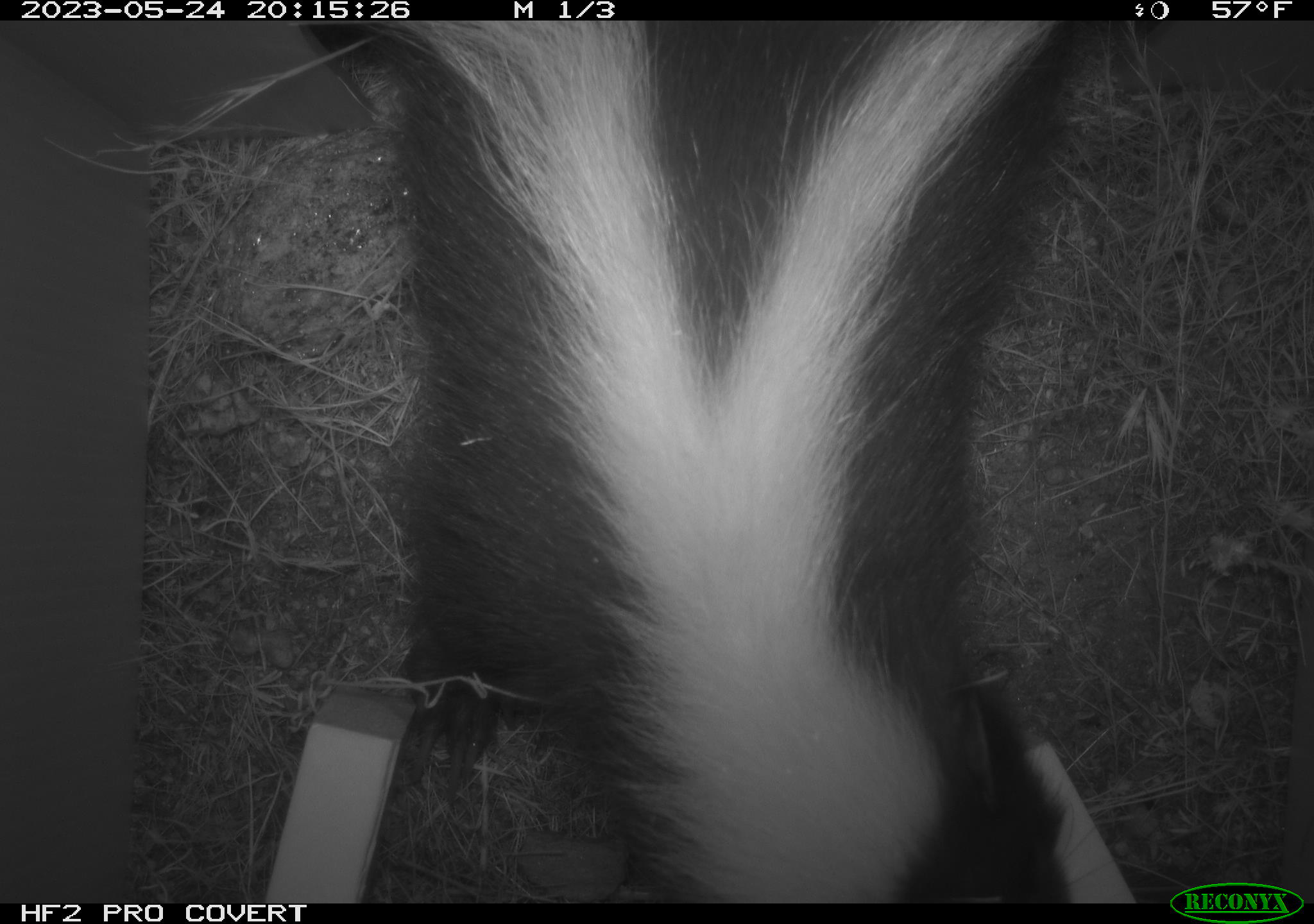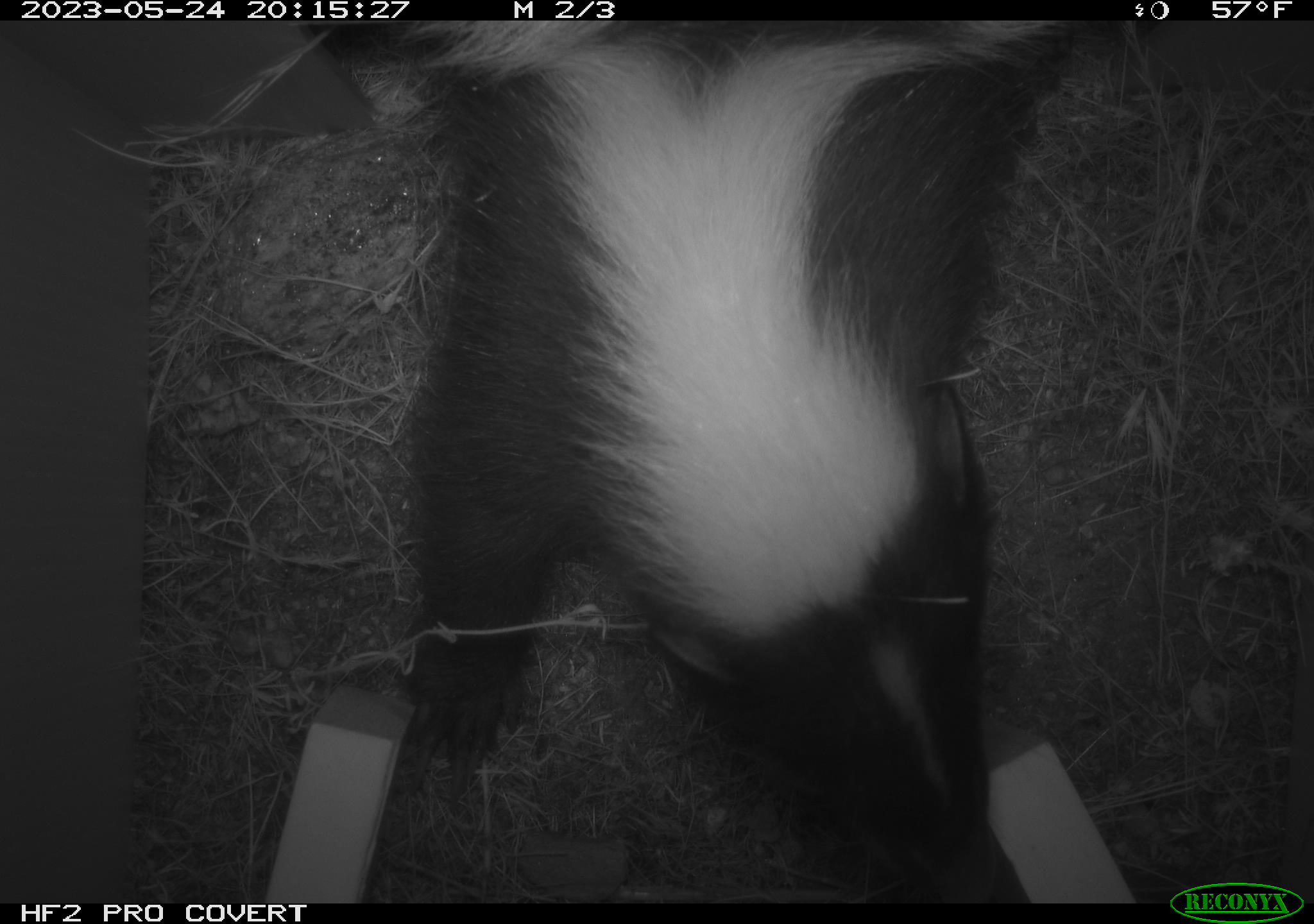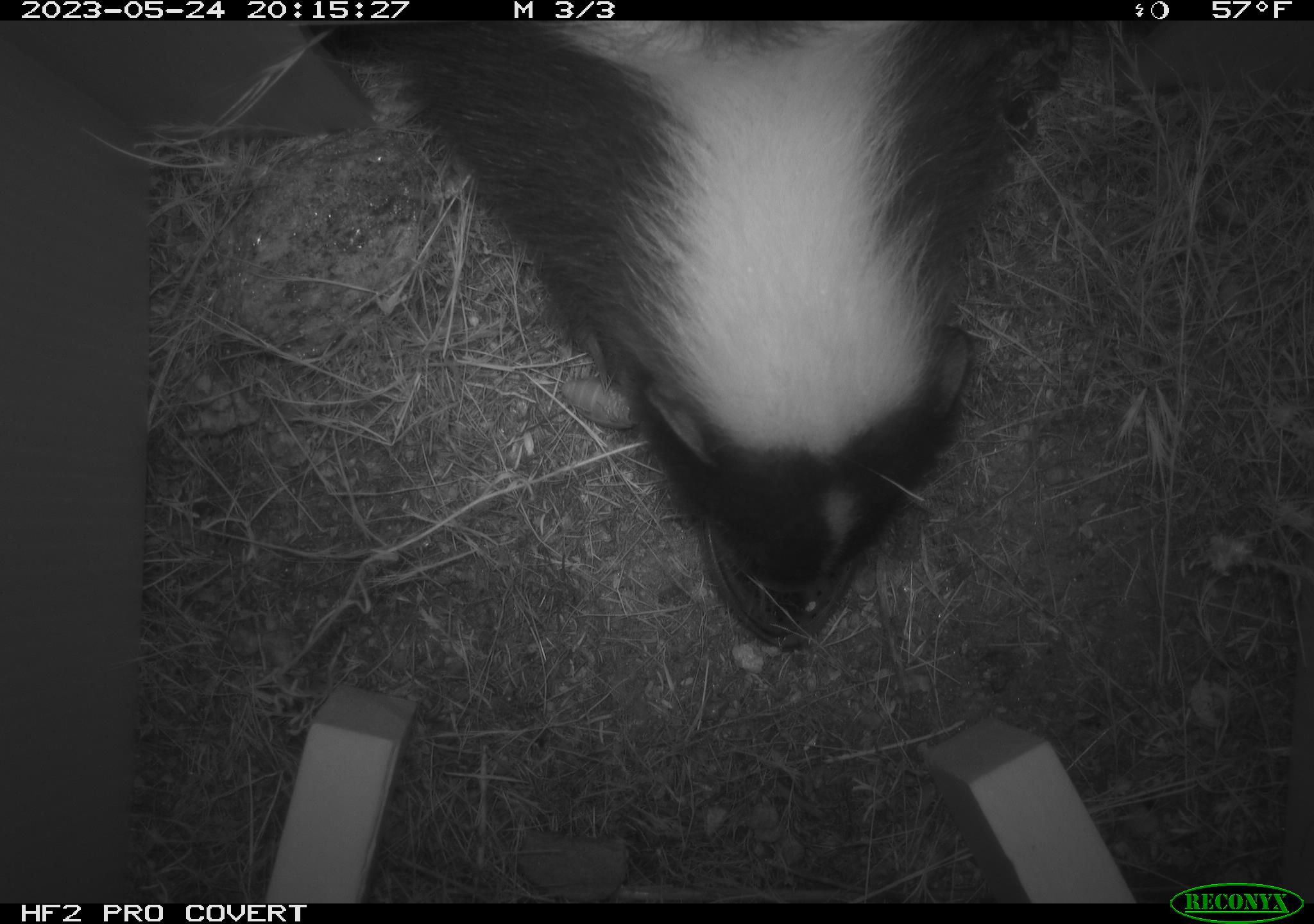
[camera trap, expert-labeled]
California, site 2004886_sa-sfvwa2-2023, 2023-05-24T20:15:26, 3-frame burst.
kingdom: Animalia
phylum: Chordata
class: Mammalia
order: Carnivora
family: Mephitidae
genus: Mephitis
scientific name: Mephitis mephitis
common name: striped skunk